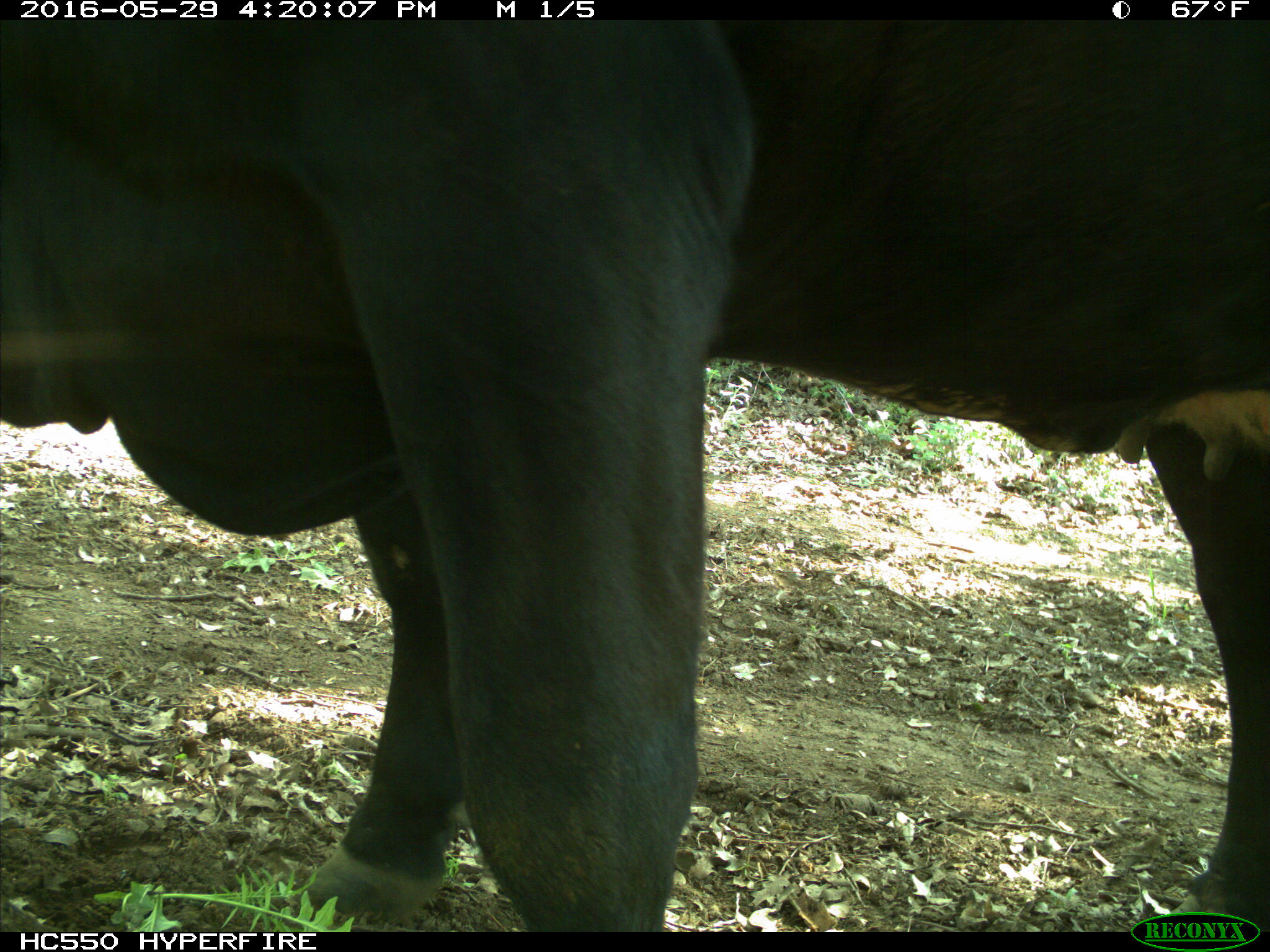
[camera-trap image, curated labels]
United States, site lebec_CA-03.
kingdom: Animalia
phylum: Chordata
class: Mammalia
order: Artiodactyla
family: Bovidae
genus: Bos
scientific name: Bos taurus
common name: domestic cow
Bos taurus (domestic cow).